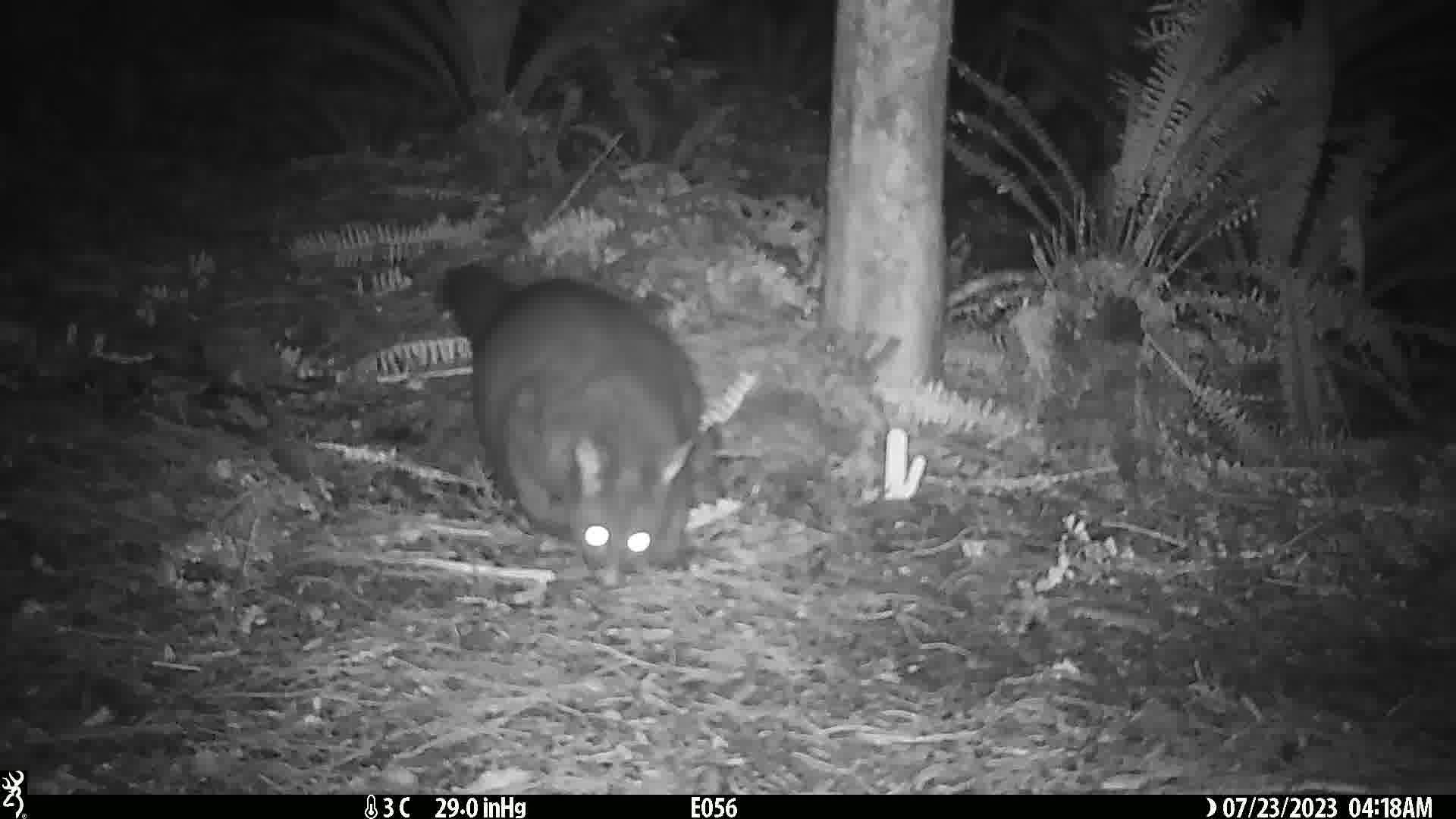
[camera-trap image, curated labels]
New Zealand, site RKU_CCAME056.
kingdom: Animalia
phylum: Chordata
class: Mammalia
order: Diprotodontia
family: Phalangeridae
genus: Trichosurus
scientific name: Trichosurus vulpecula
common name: common brushtail possum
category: possum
Possum (common brushtail possum) (Trichosurus vulpecula).